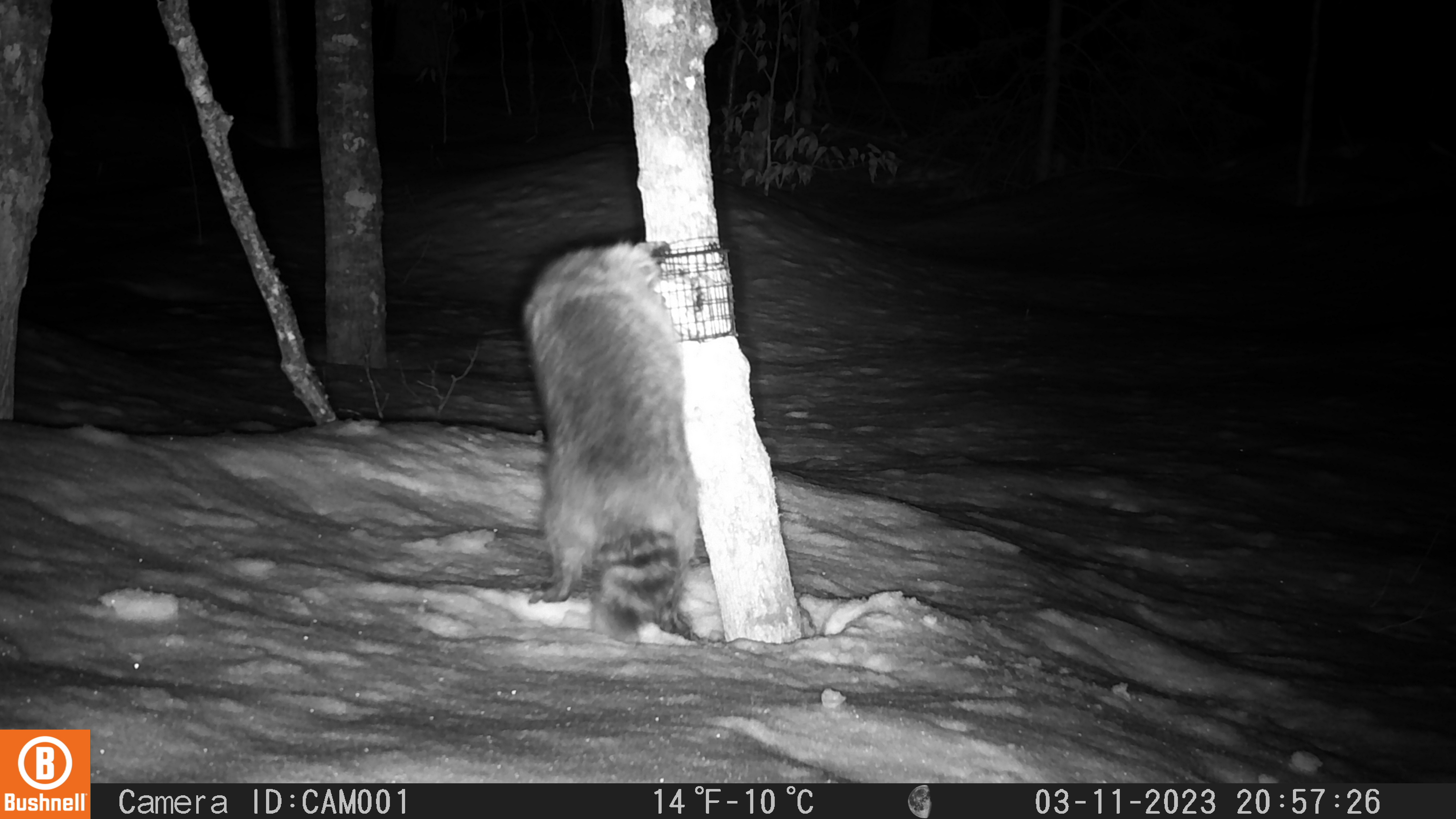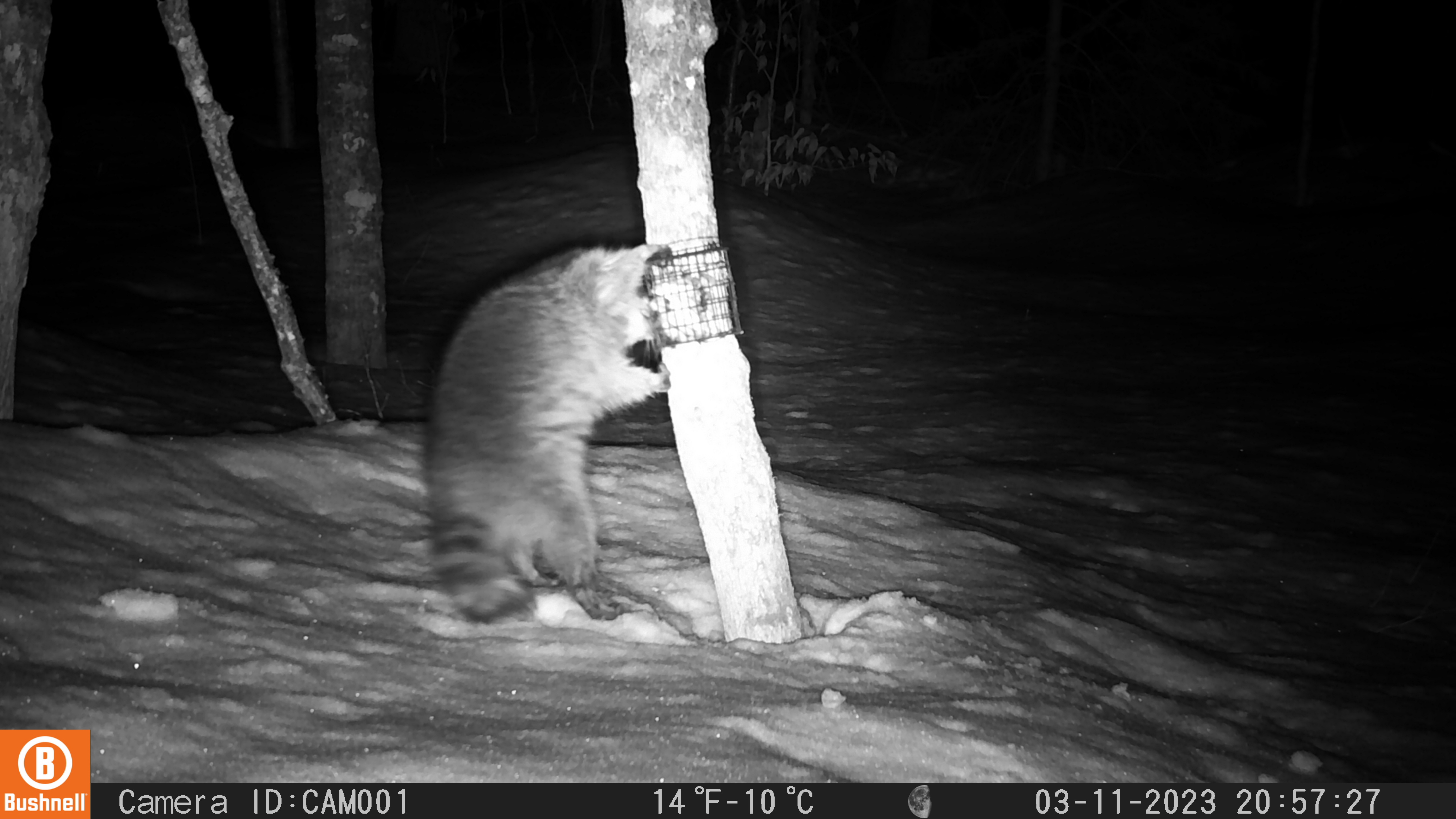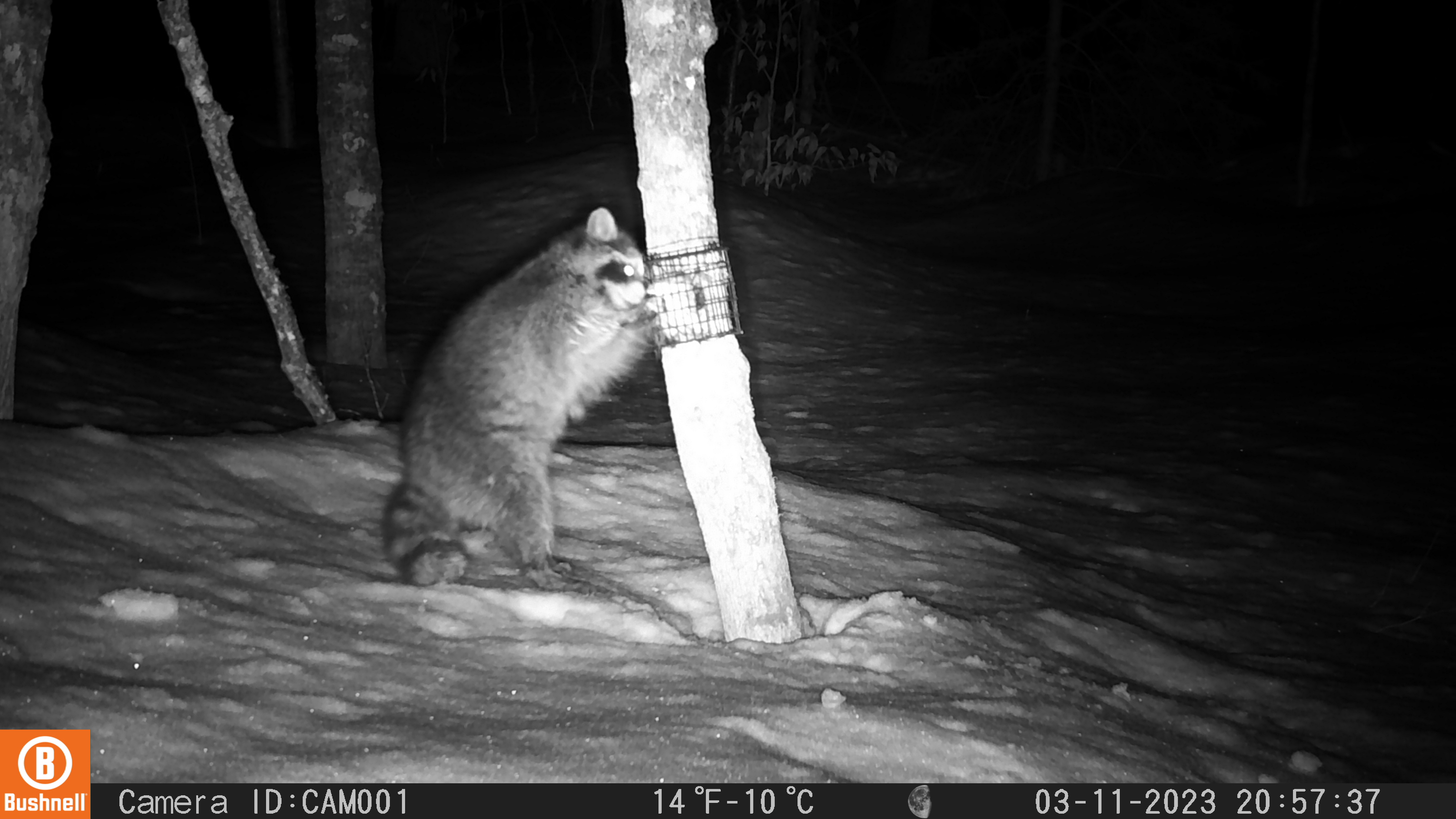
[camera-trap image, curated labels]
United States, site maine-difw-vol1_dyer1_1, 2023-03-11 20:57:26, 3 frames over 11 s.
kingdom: Animalia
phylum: Chordata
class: Mammalia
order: Carnivora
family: Procyonidae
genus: Procyon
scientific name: Procyon lotor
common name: raccoon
Raccoon (Procyon lotor).